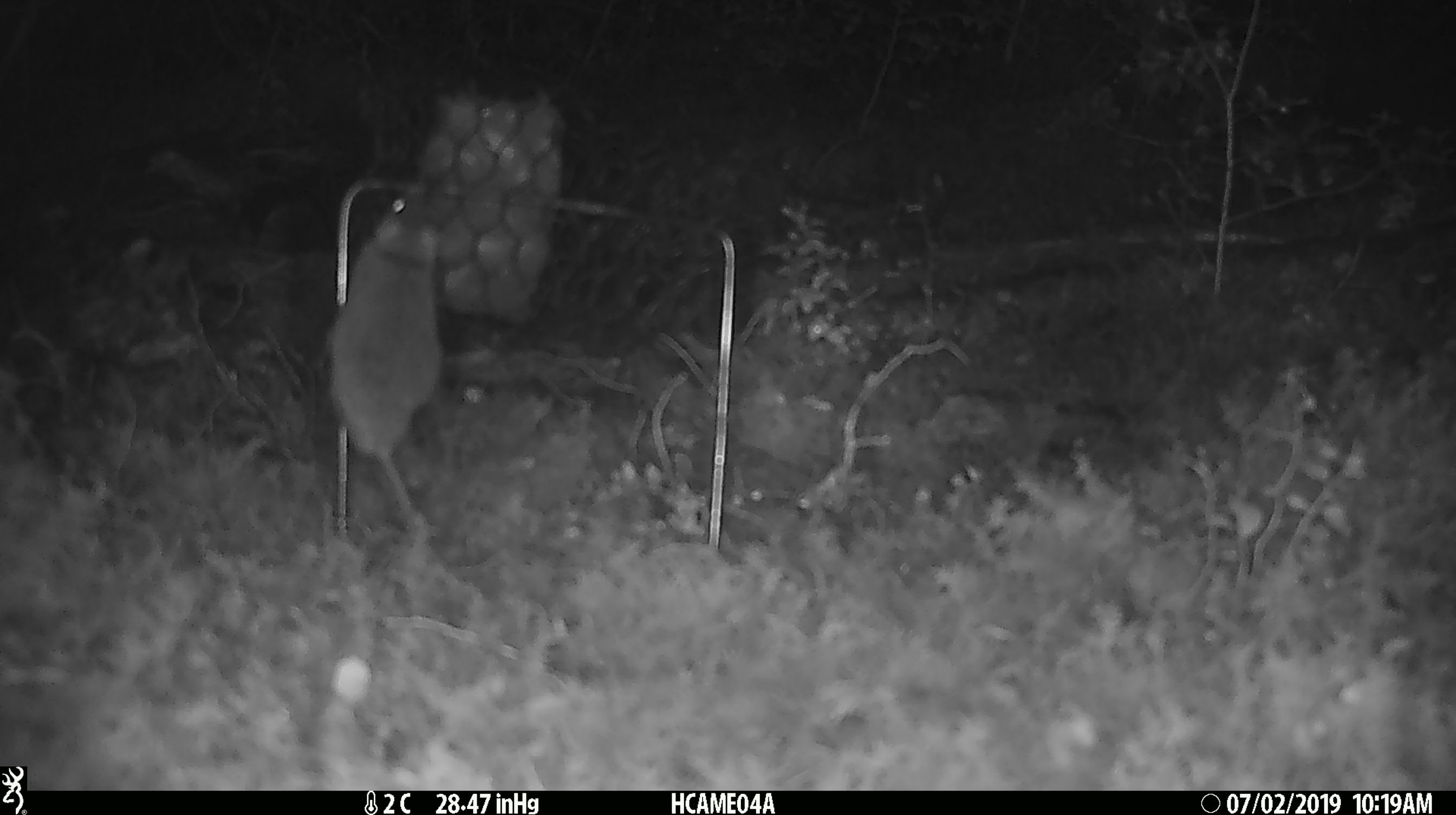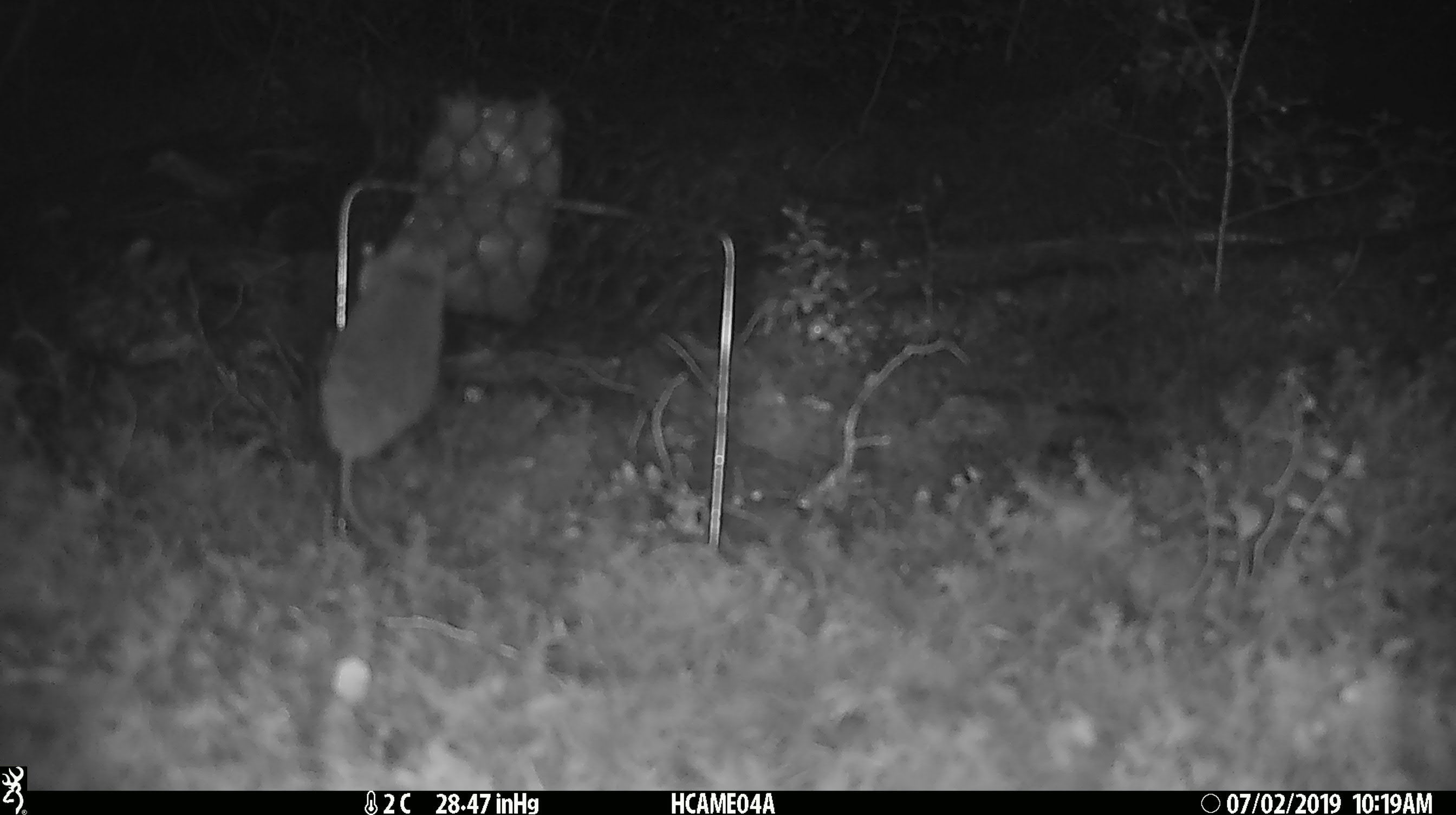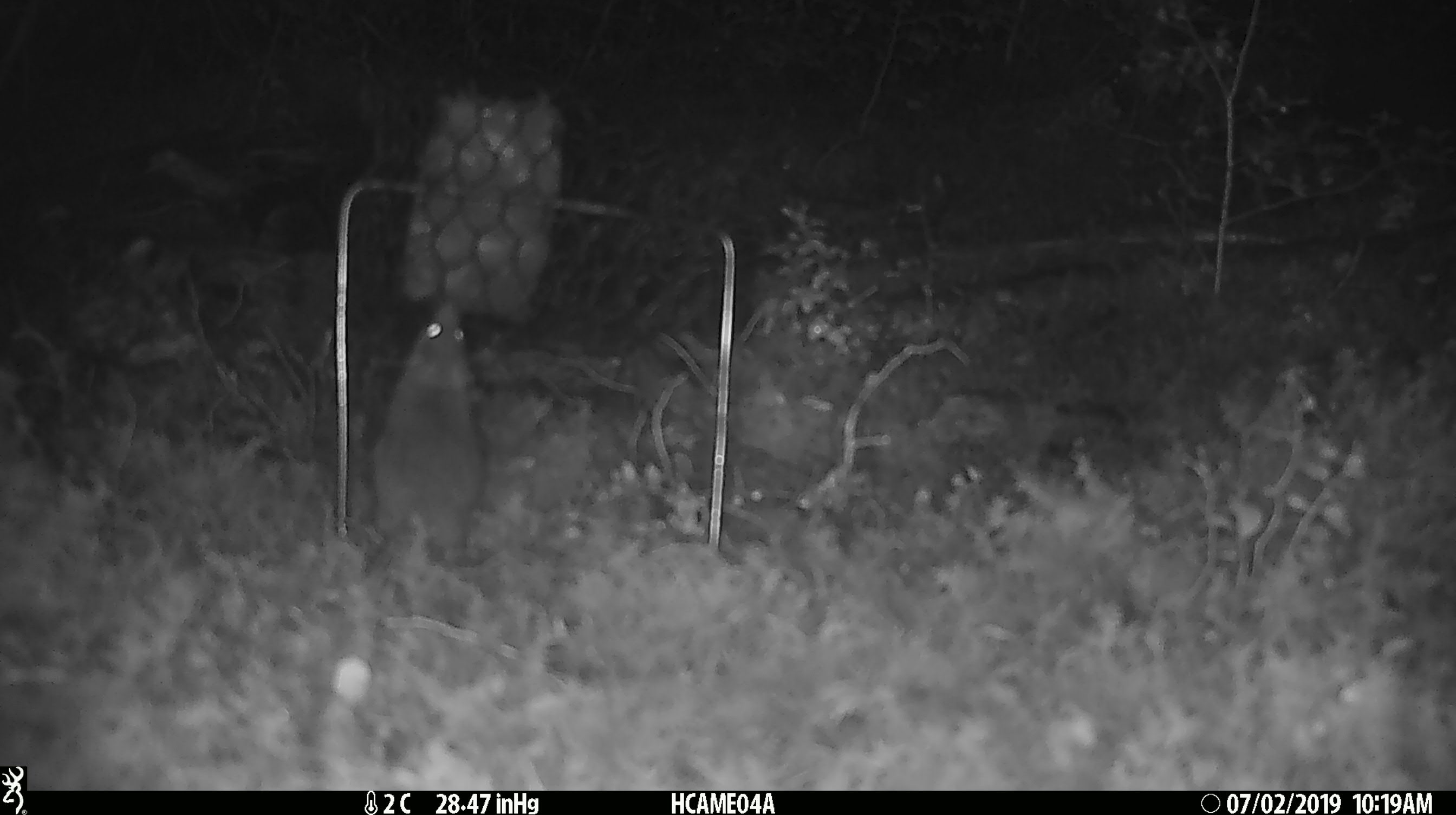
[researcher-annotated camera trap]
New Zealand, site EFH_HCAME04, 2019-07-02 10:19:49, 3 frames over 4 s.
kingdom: Animalia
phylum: Chordata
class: Mammalia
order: Rodentia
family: Muridae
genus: Mus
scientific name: Mus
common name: mouse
Mouse (Mus).